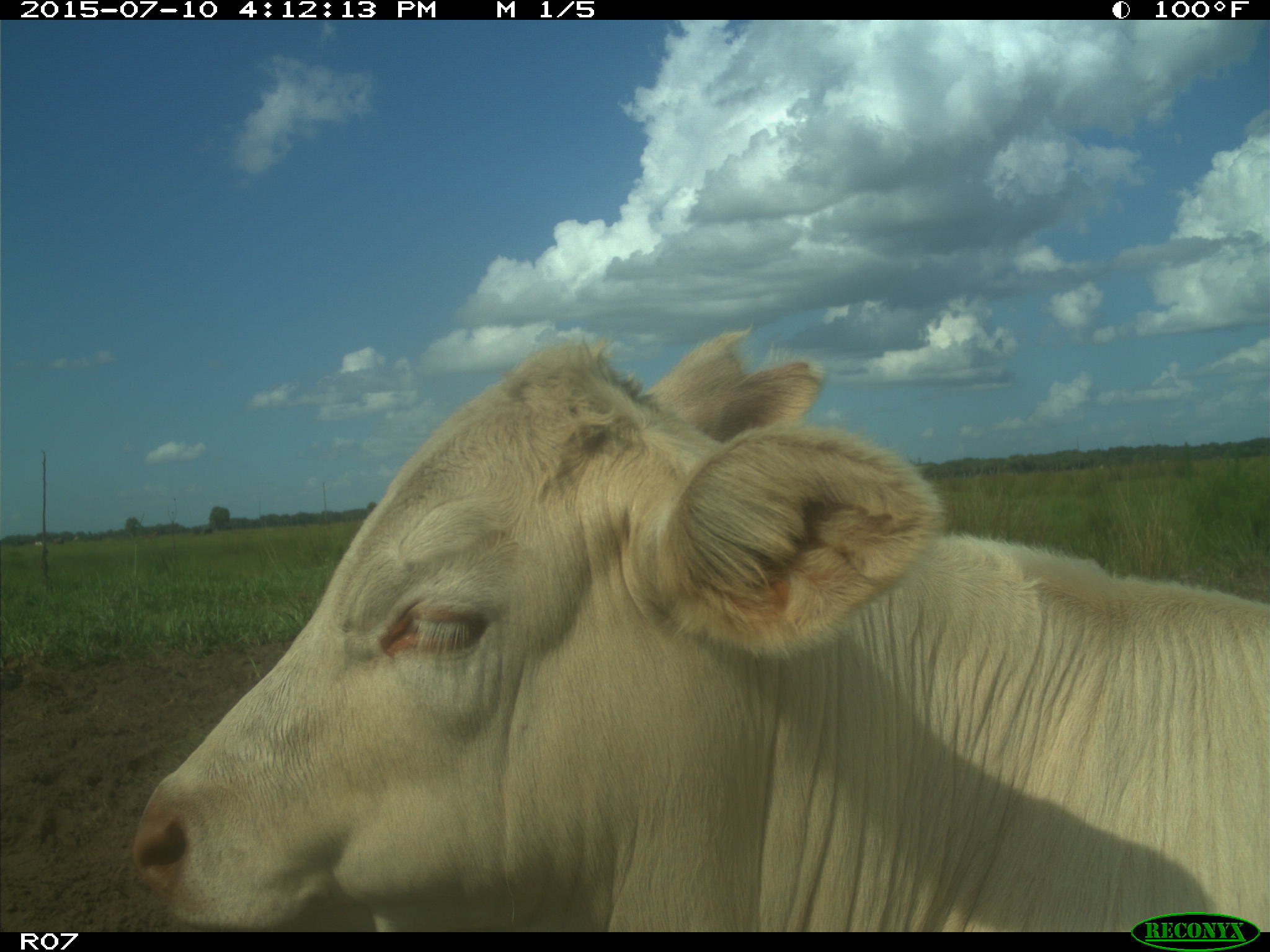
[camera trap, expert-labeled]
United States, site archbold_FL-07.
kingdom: Animalia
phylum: Chordata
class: Mammalia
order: Artiodactyla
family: Bovidae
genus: Bos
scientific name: Bos taurus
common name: domestic cow